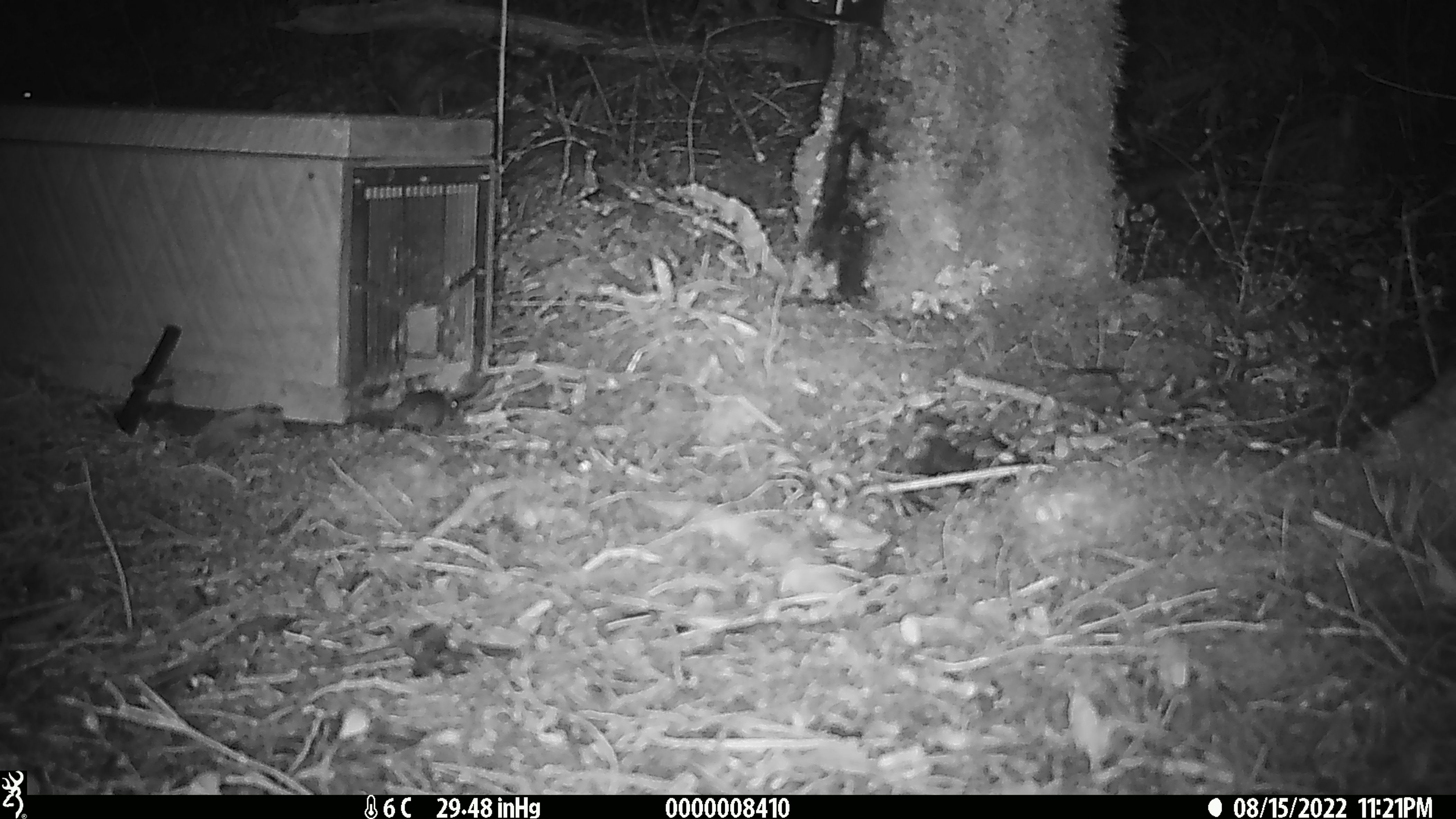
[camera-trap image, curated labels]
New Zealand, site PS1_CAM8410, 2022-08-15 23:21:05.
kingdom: Animalia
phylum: Chordata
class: Mammalia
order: Rodentia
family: Muridae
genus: Mus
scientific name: Mus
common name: mouse